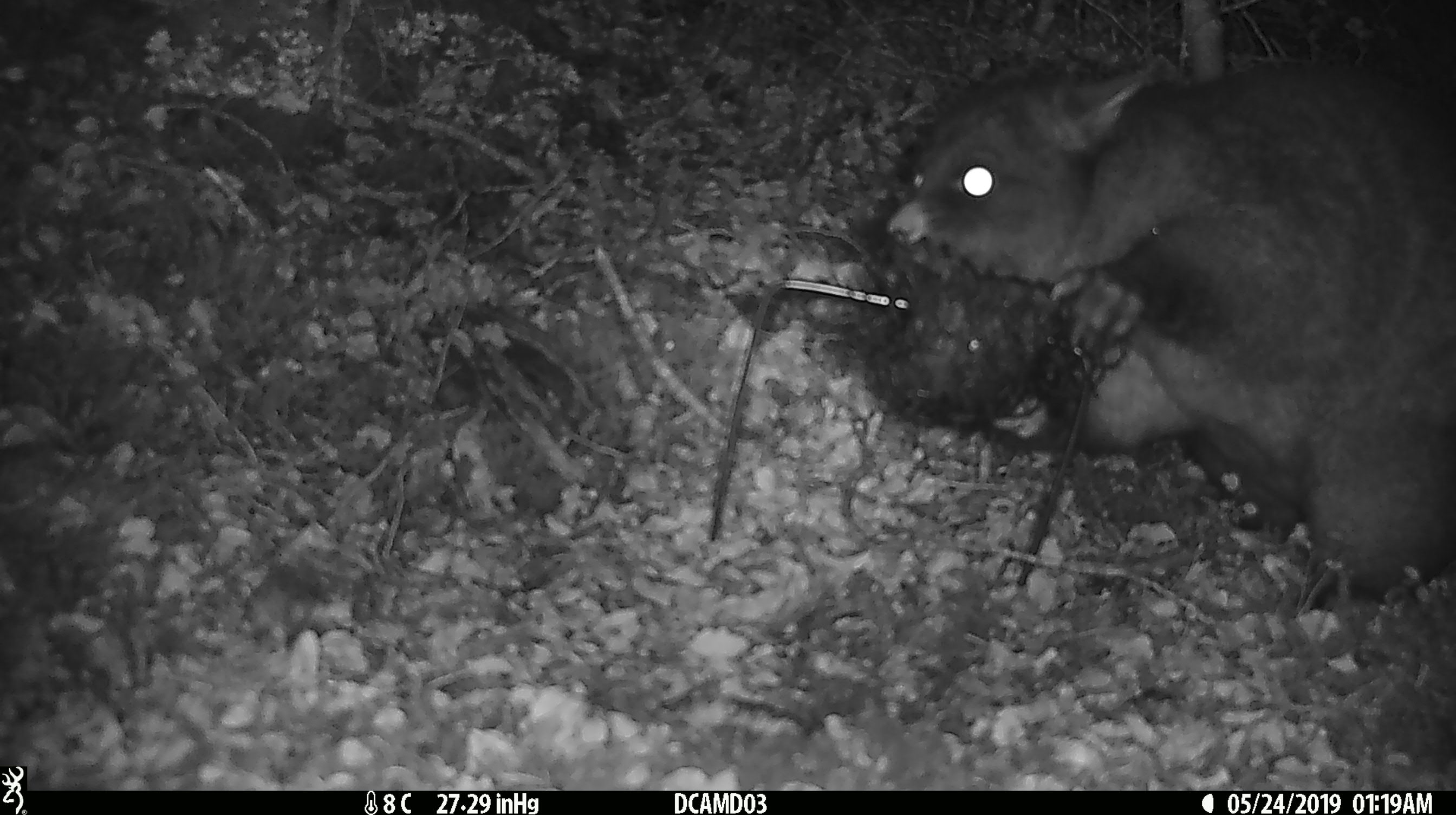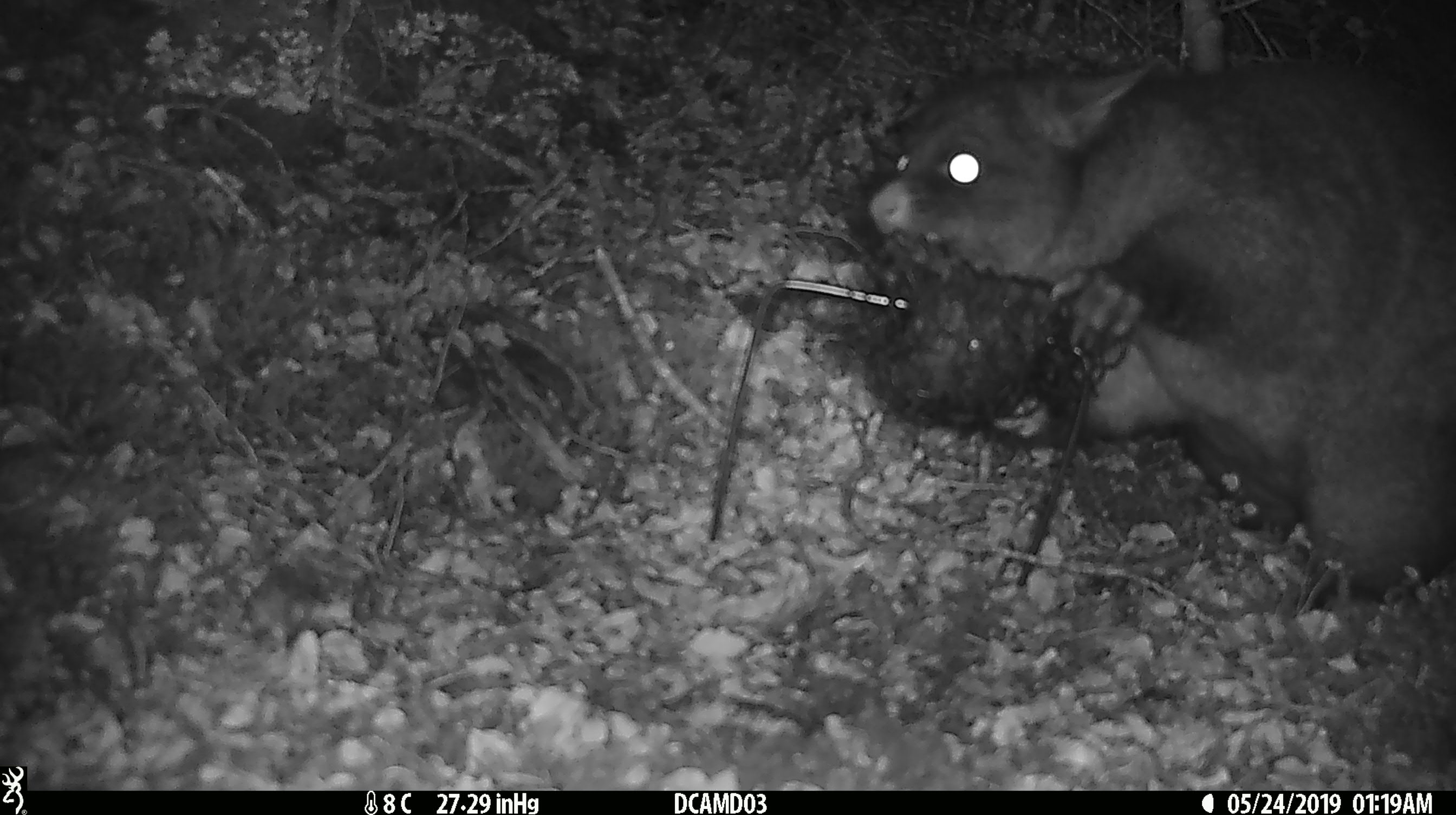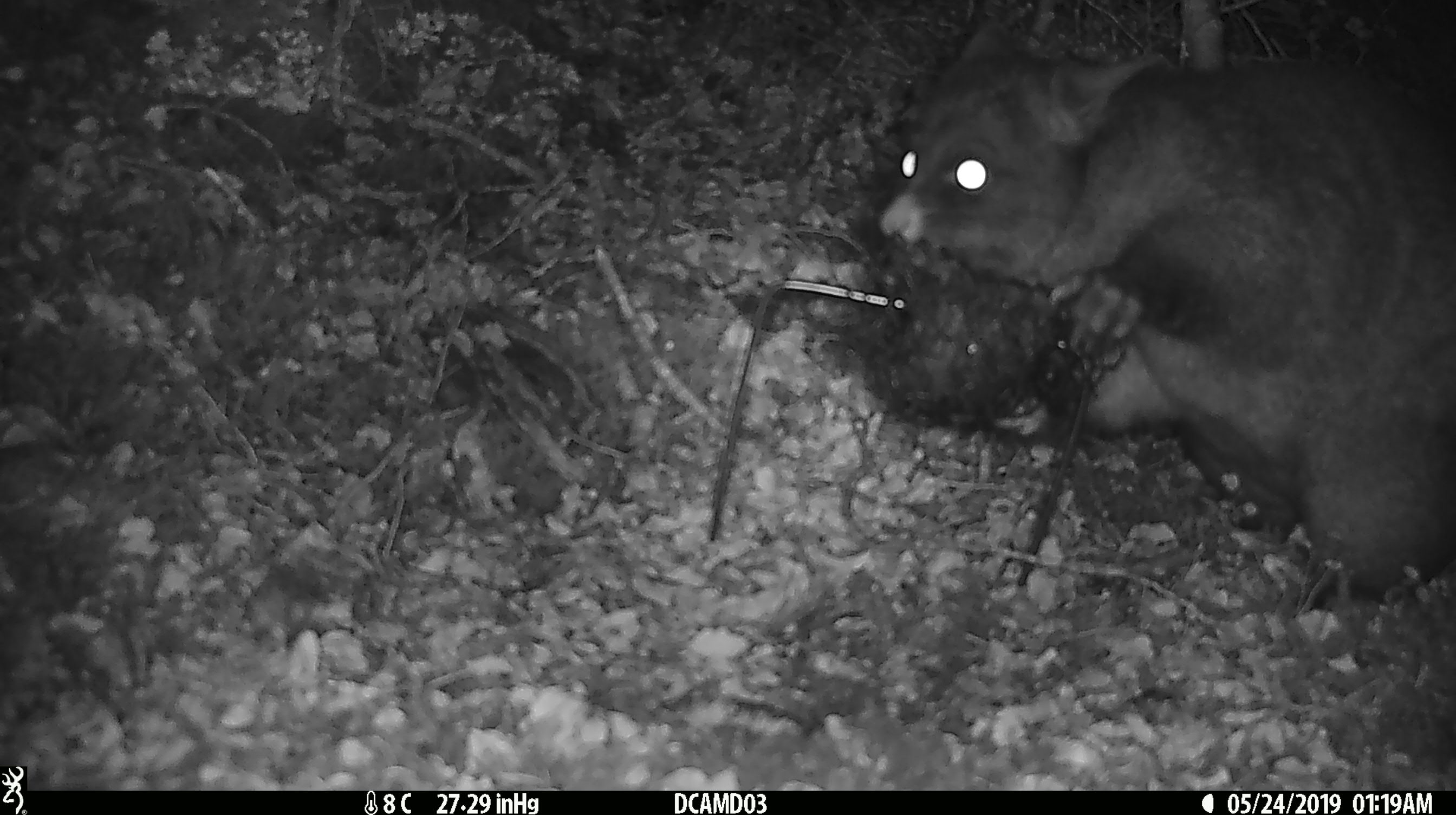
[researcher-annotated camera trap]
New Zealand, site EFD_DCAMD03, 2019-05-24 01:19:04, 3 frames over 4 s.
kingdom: Animalia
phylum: Chordata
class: Mammalia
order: Diprotodontia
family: Phalangeridae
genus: Trichosurus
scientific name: Trichosurus vulpecula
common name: common brushtail possum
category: possum